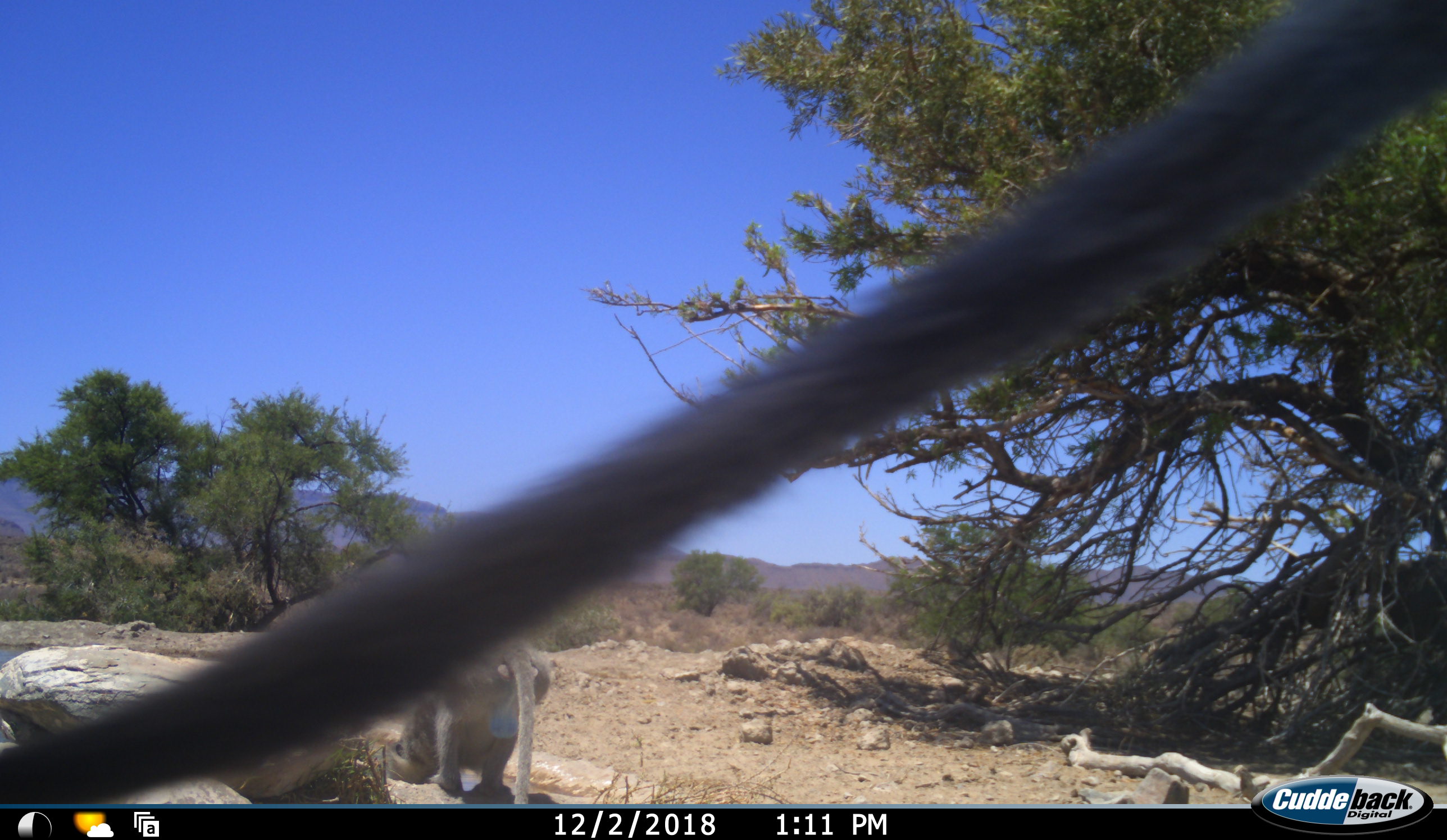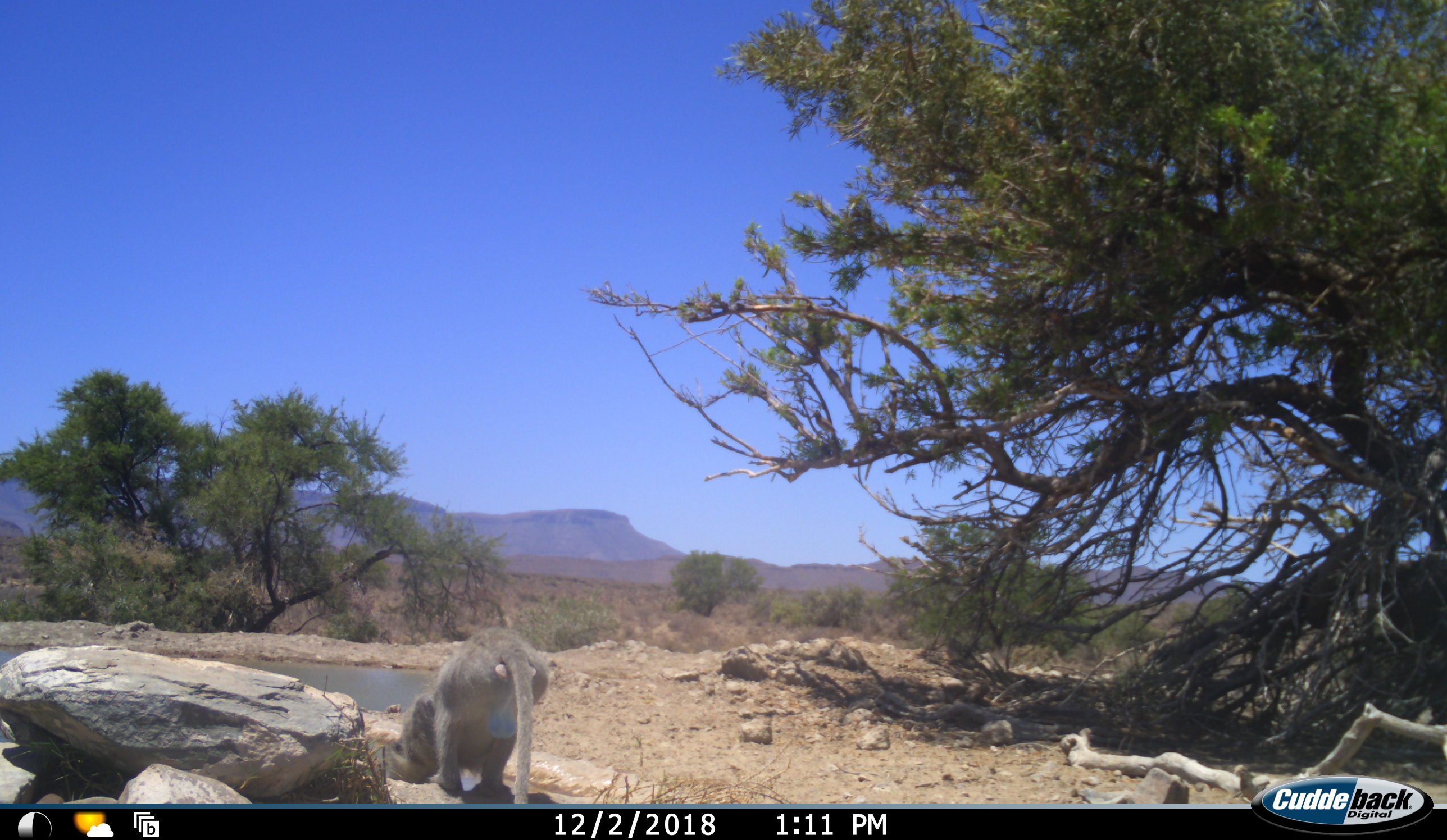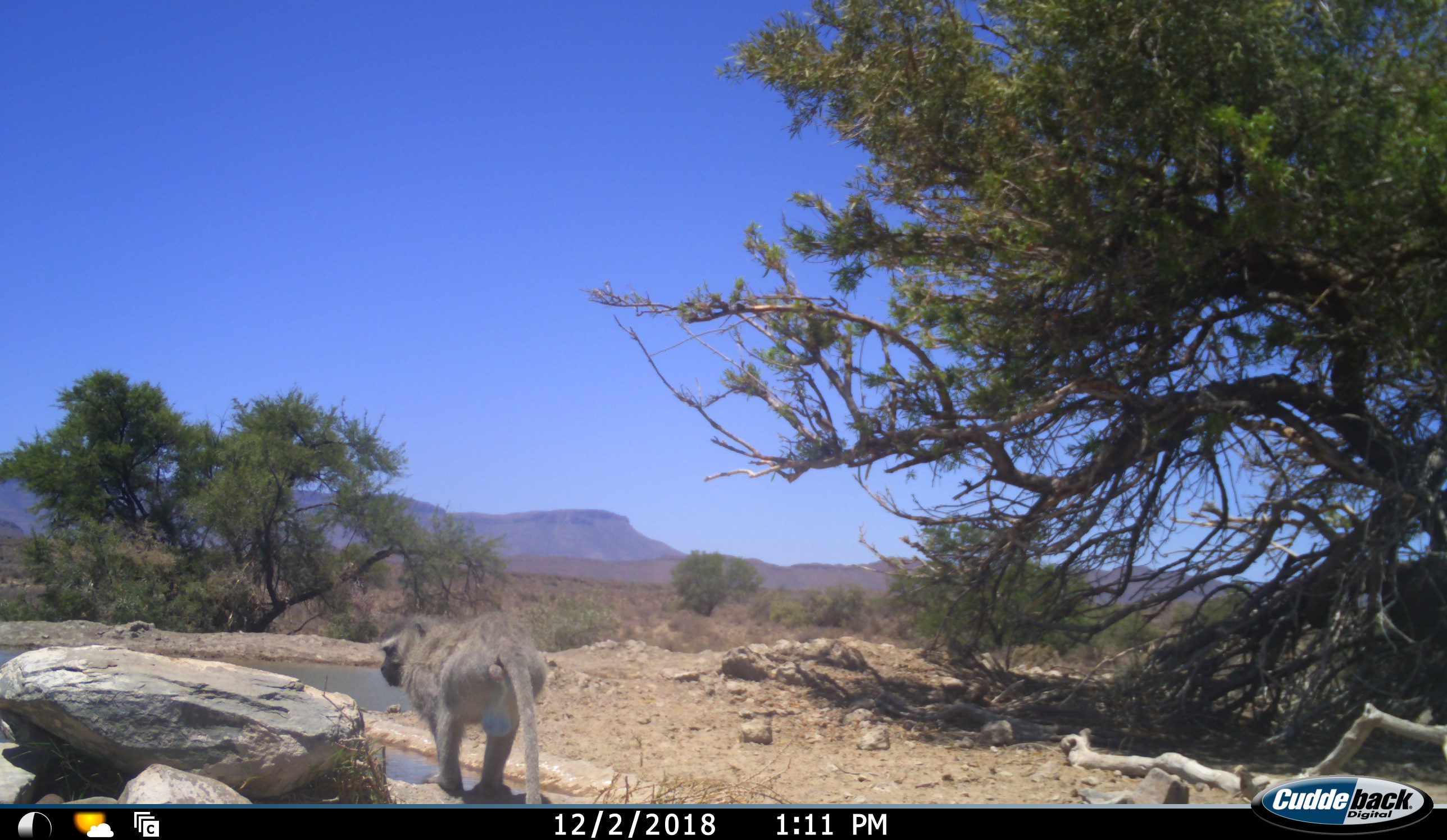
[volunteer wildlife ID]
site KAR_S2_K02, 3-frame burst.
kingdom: Animalia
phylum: Chordata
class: Mammalia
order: Primates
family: Cercopithecidae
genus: Chlorocebus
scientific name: Chlorocebus pygerythrus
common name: vervet monkey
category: monkeyvervet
Monkeyvervet (vervet monkey) (Chlorocebus pygerythrus), count 2. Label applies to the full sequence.